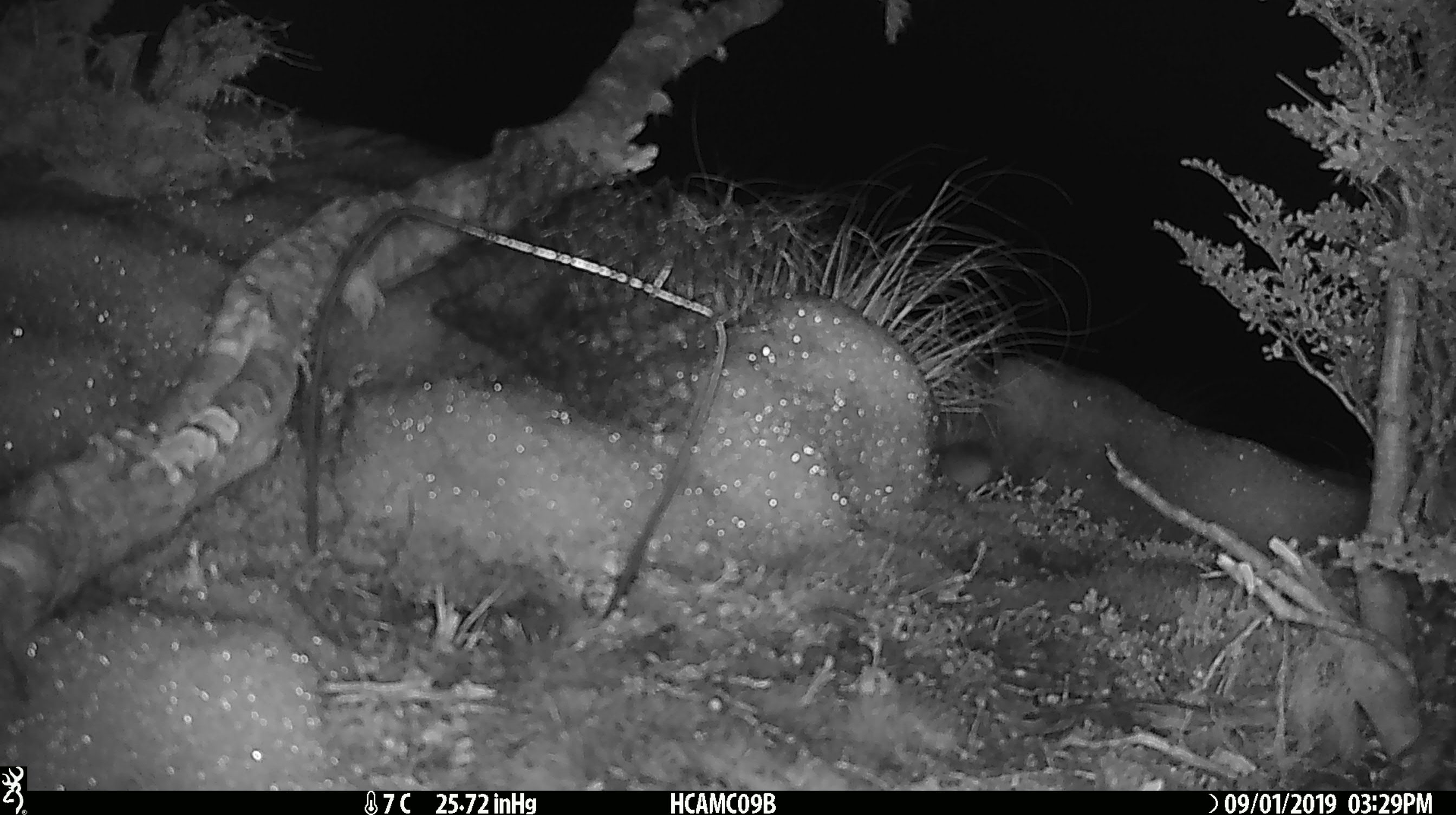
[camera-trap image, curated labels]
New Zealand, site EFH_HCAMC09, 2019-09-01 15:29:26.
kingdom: Animalia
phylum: Chordata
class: Mammalia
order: Rodentia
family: Muridae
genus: Mus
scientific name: Mus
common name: mouse